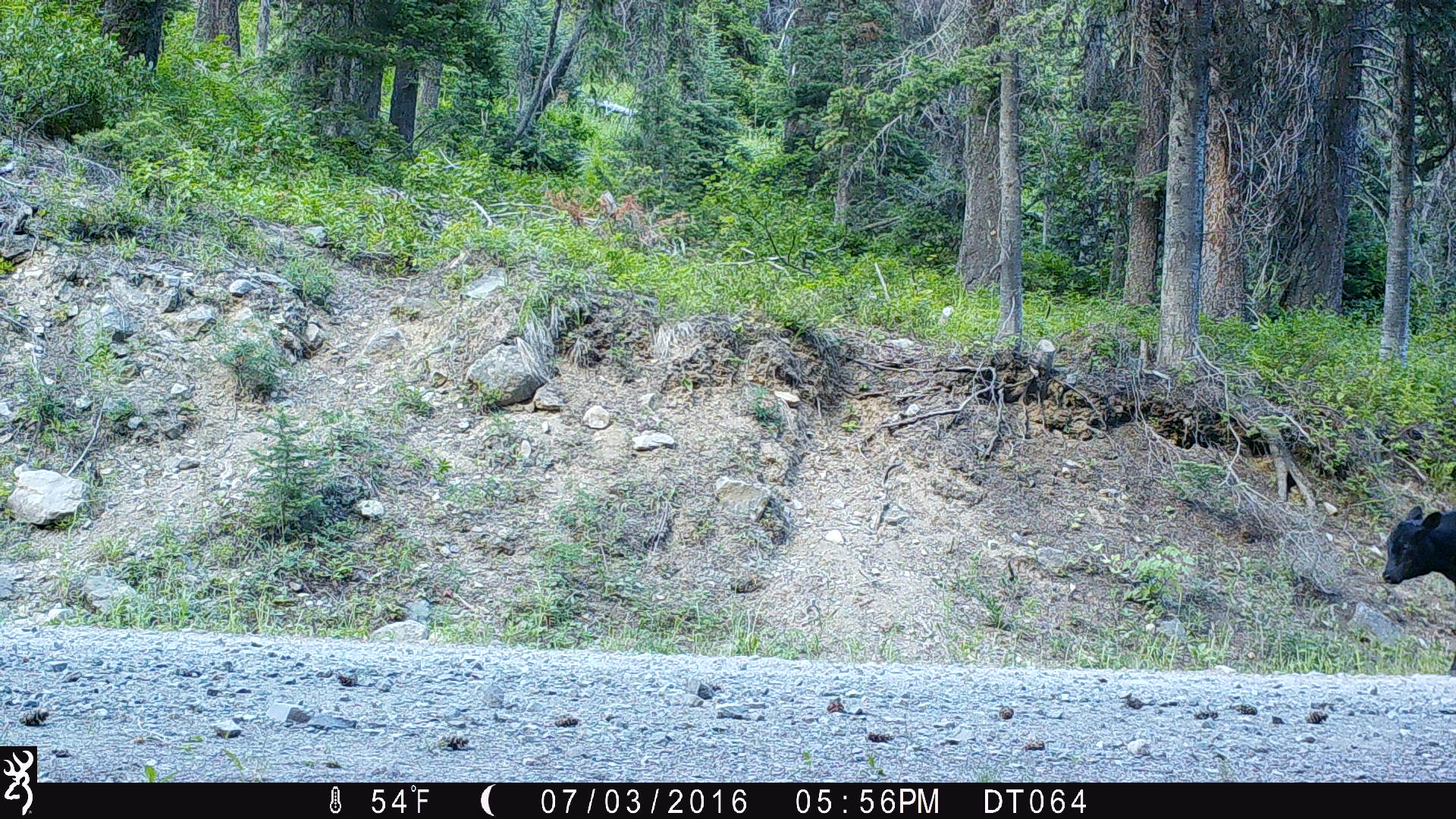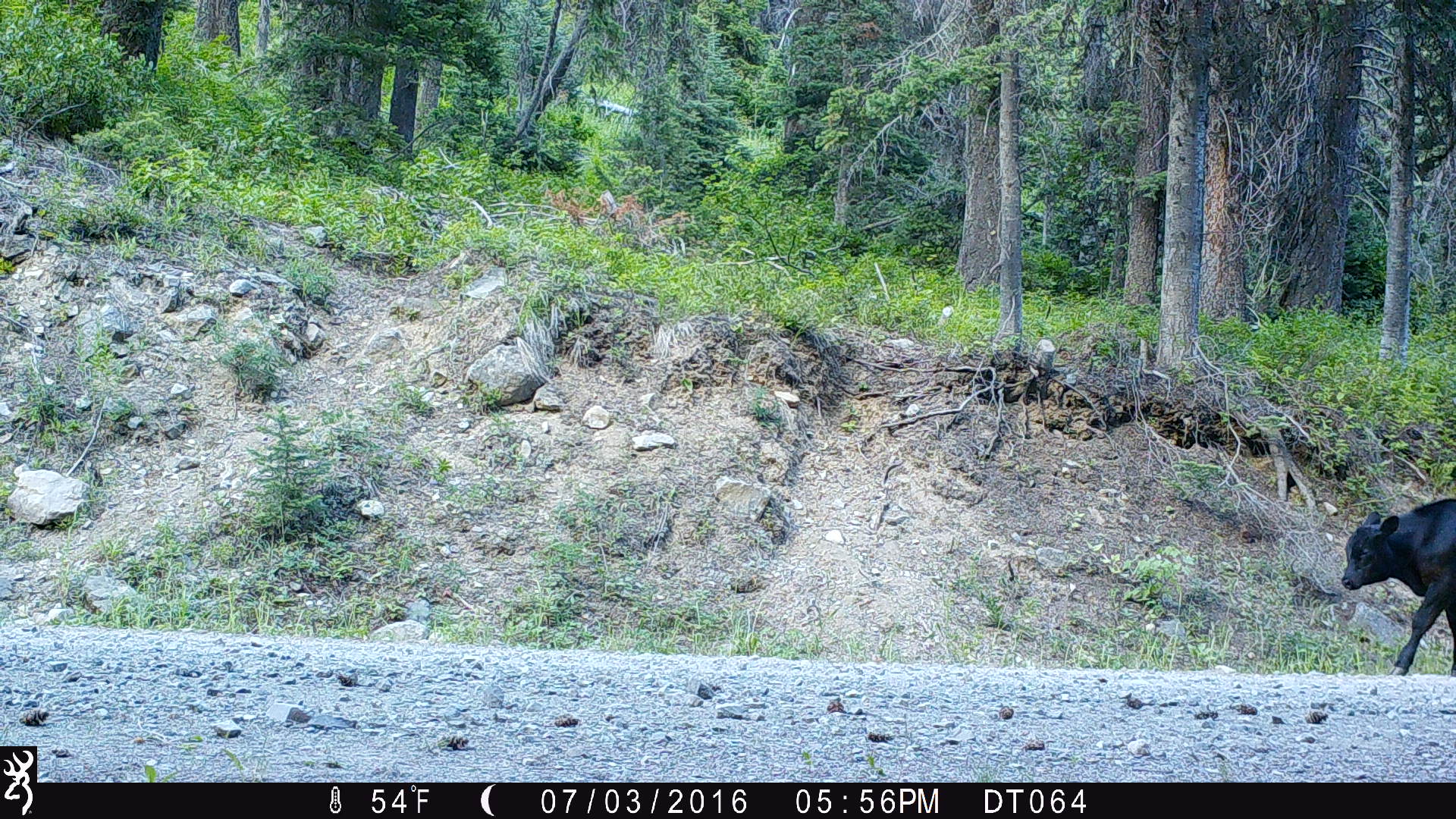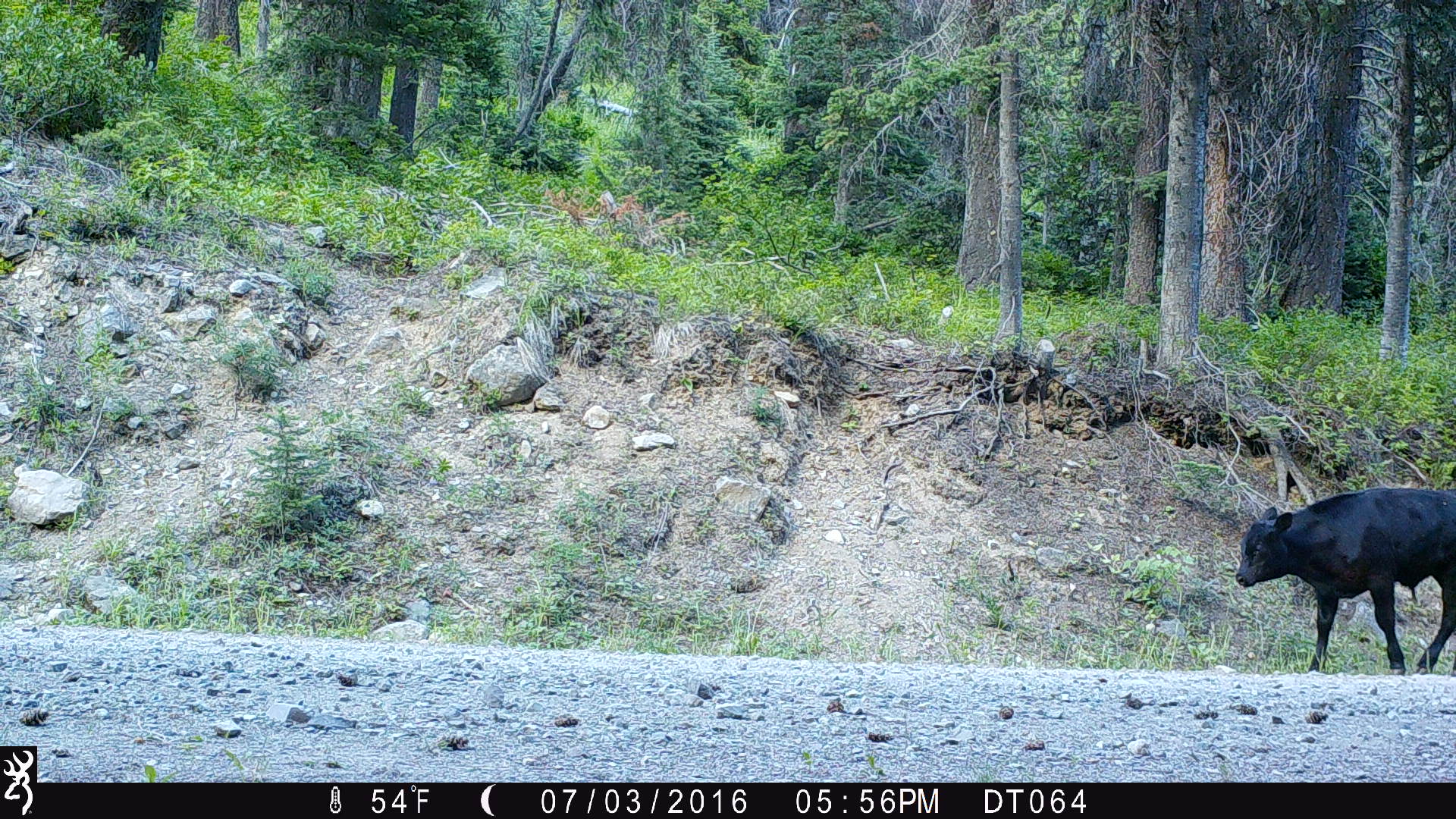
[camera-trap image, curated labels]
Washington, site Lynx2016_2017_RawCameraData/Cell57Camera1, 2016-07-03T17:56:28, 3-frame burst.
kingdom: Animalia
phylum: Chordata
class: Mammalia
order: Artiodactyla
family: Bovidae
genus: Bos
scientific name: Bos taurus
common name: domestic cattle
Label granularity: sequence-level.